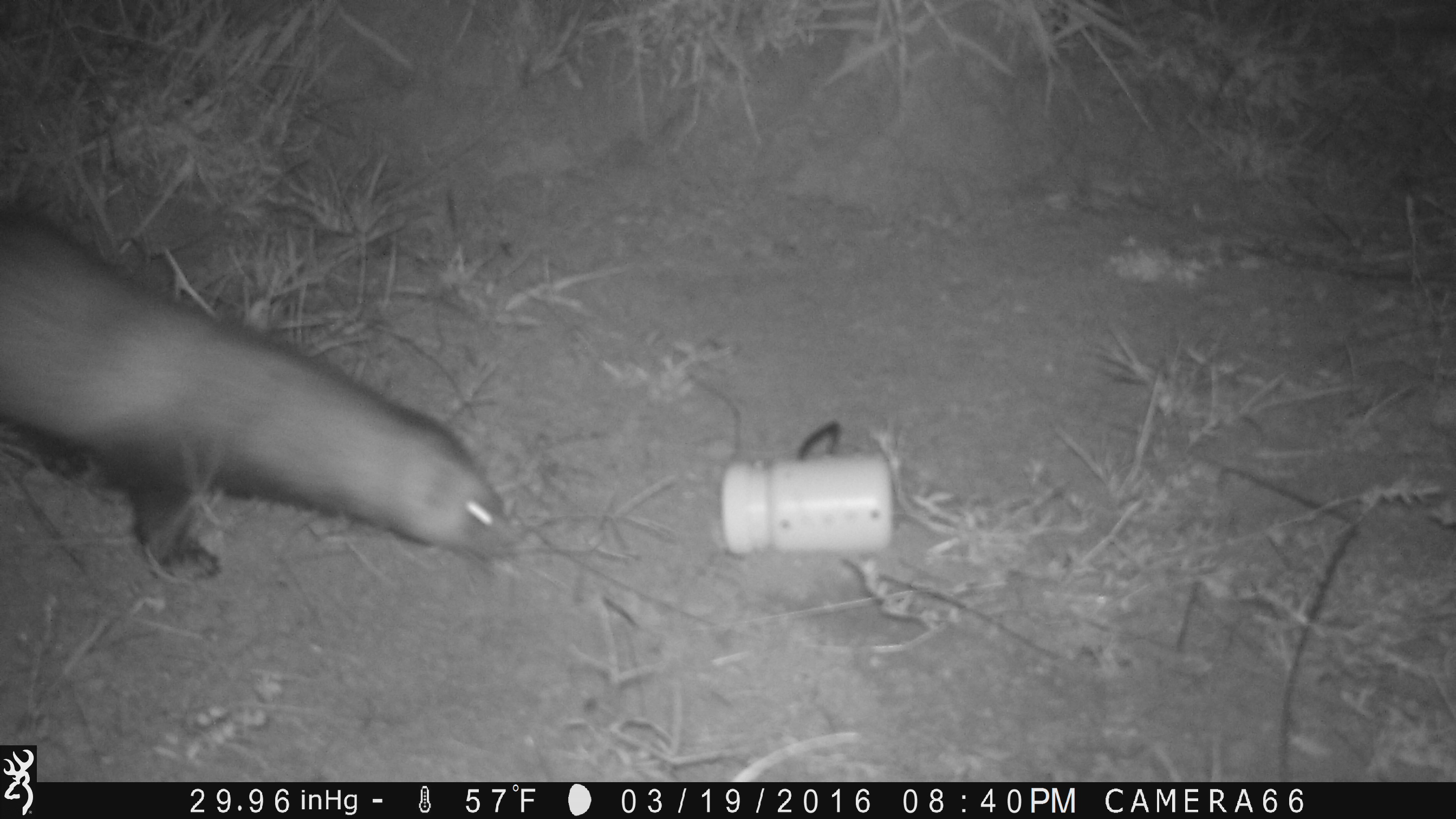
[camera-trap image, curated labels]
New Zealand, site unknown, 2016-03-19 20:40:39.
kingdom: Animalia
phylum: Chordata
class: Mammalia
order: Carnivora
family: Mustelidae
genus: Mustela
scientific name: Mustela furo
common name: ferret